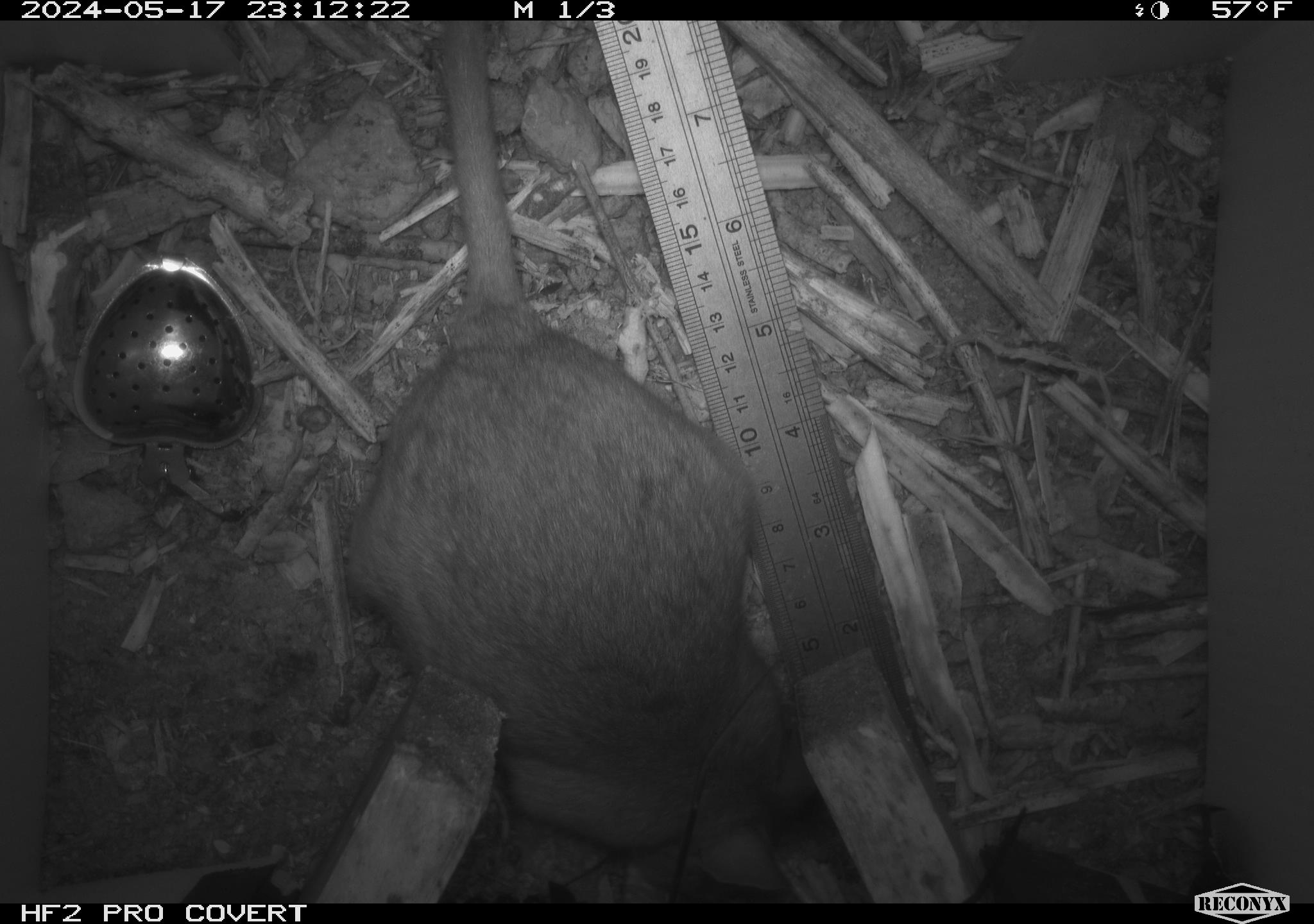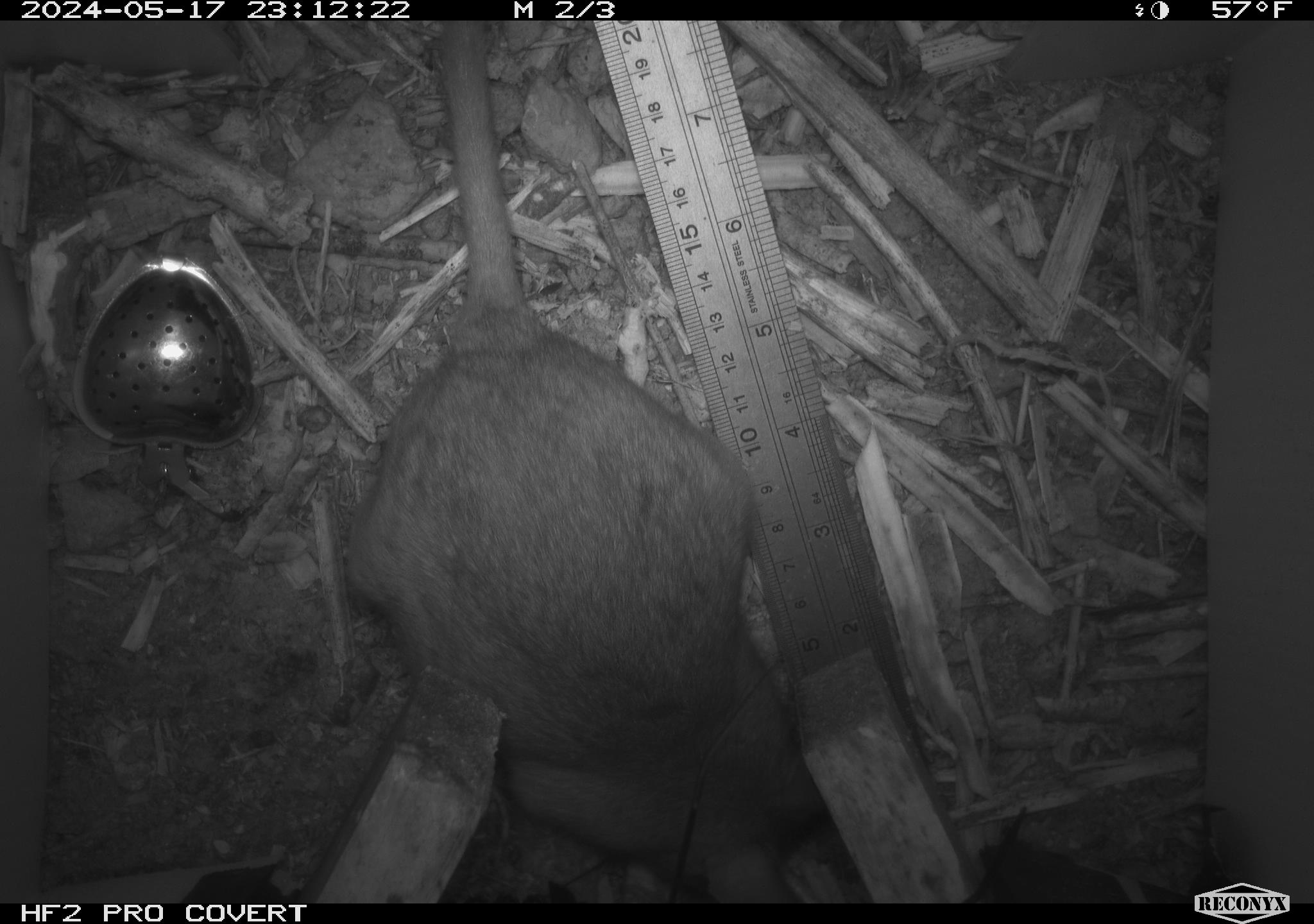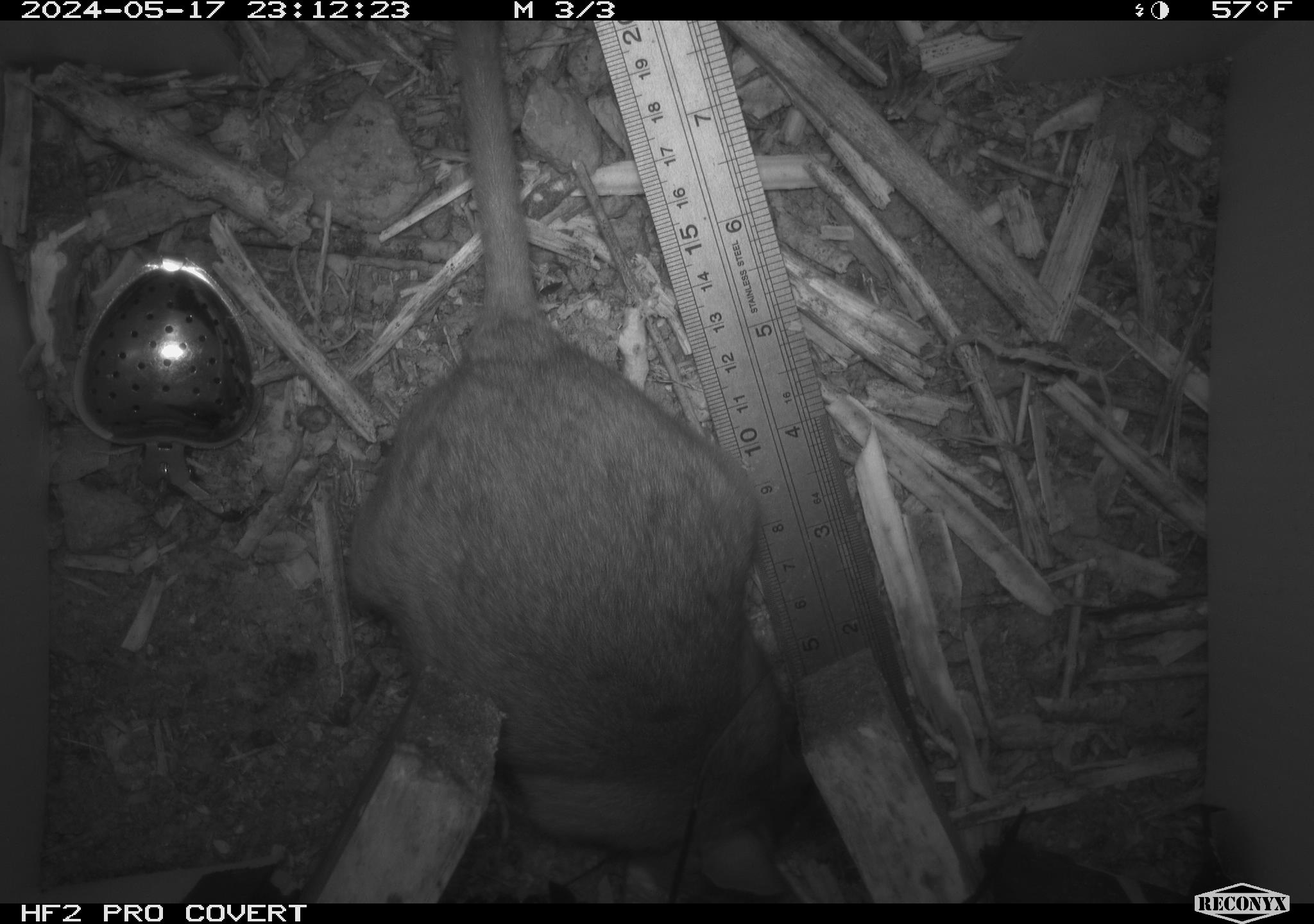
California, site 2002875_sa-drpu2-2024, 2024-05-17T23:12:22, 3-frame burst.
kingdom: Animalia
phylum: Chordata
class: Mammalia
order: Rodentia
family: Cricetidae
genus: Neotoma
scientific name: Neotoma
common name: pack rat or woodrat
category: neotoma species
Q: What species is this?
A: Neotoma species (pack rat or woodrat) (Neotoma).